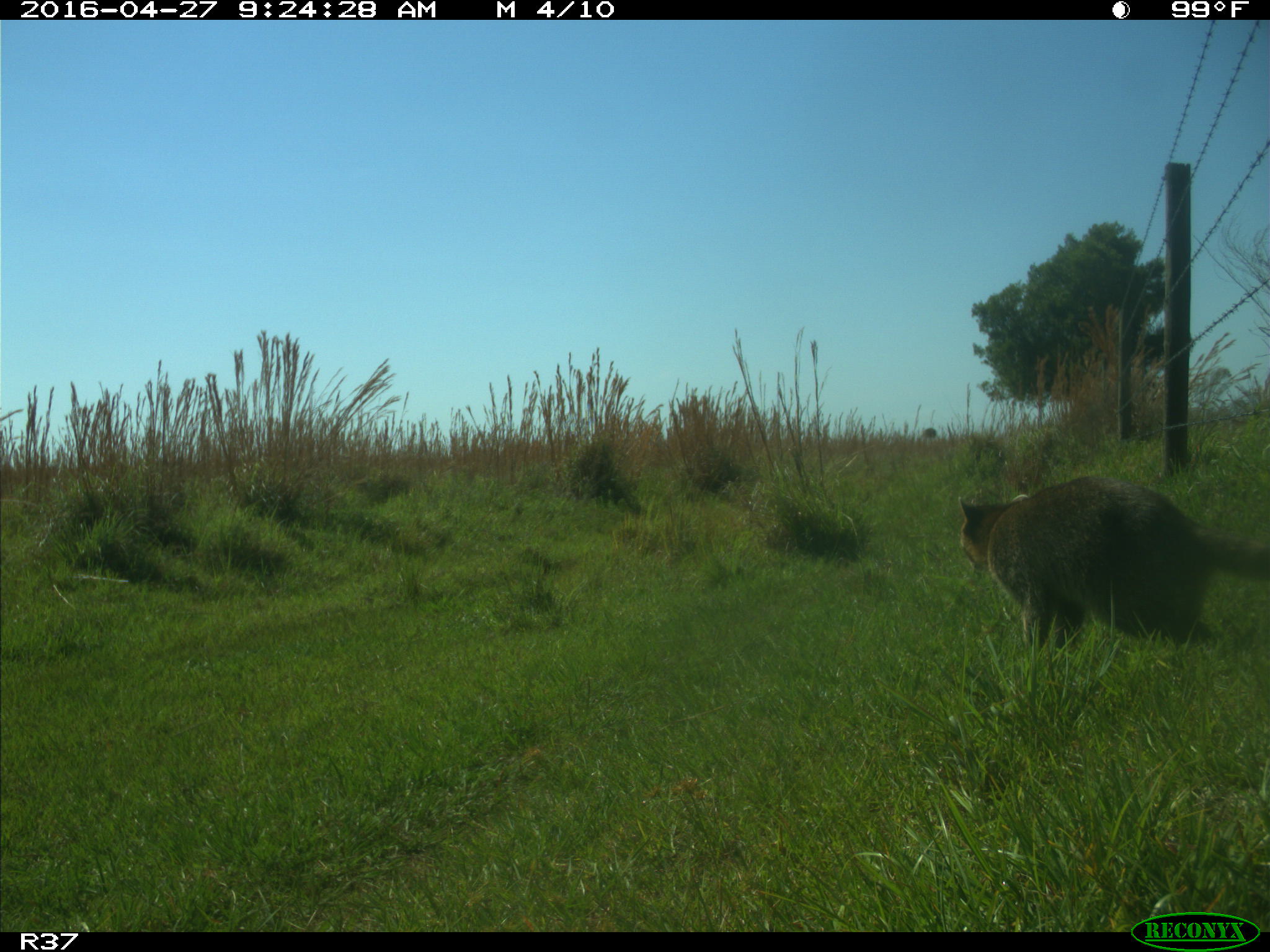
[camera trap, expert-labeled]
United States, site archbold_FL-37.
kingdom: Animalia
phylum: Chordata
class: Mammalia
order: Carnivora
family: Procyonidae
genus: Procyon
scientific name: Procyon lotor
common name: common raccoon